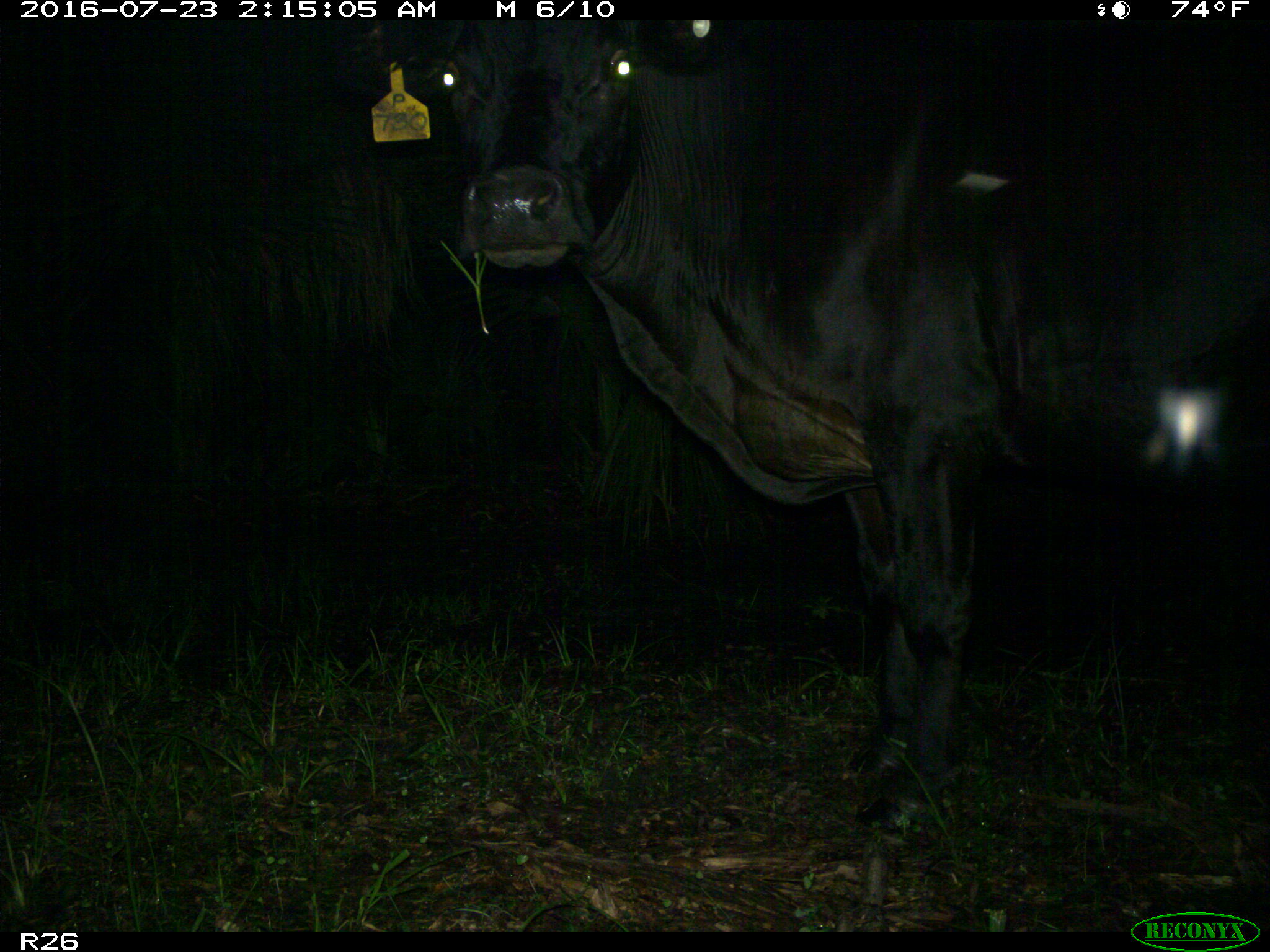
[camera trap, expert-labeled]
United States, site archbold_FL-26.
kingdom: Animalia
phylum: Chordata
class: Mammalia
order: Artiodactyla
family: Bovidae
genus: Bos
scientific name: Bos taurus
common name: domestic cow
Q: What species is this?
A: Bos taurus (domestic cow).